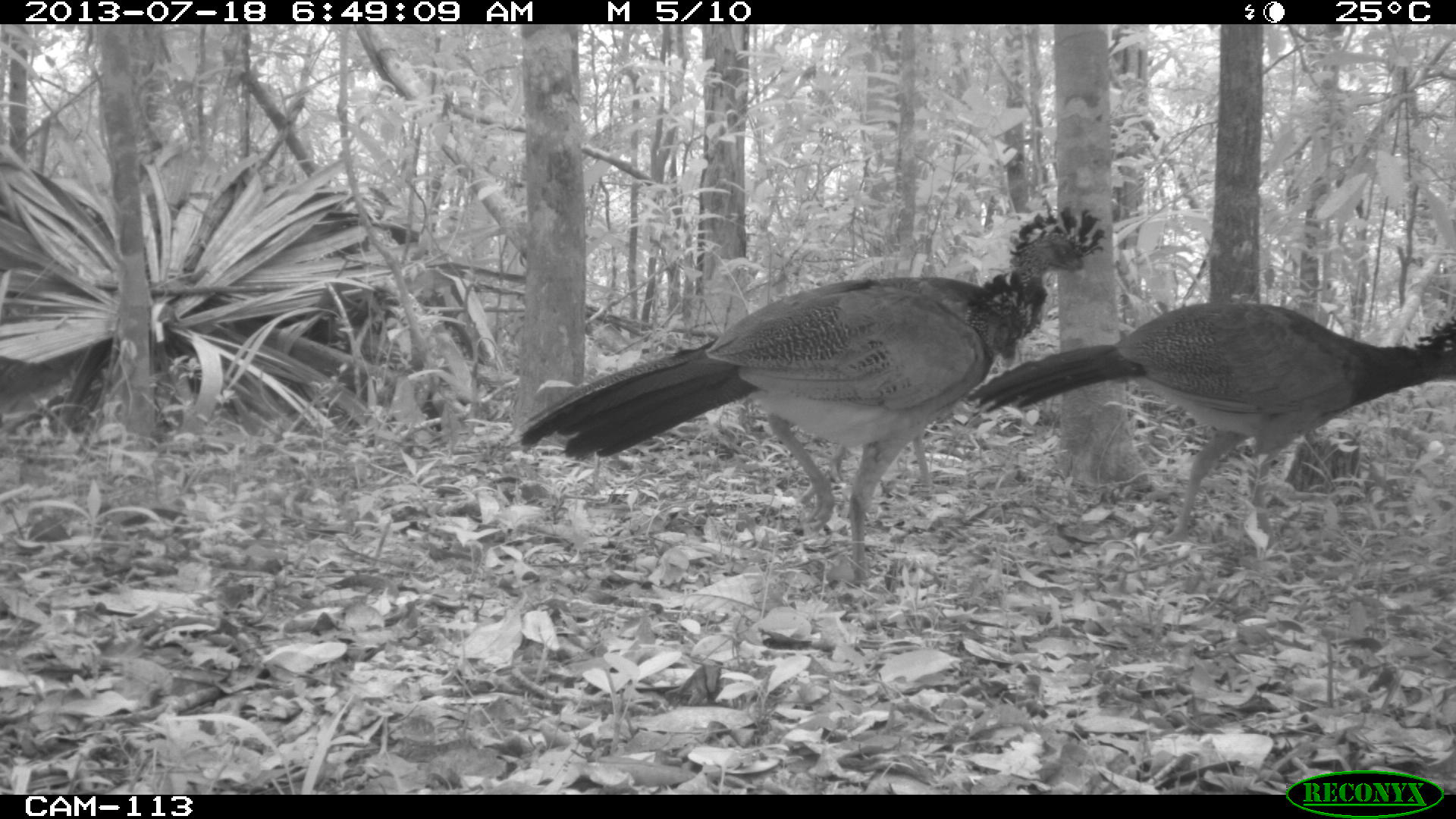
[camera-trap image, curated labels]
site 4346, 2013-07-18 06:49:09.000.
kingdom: Animalia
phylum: Chordata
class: Aves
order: Galliformes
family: Cracidae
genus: Crax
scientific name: Crax rubra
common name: great curassow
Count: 3.